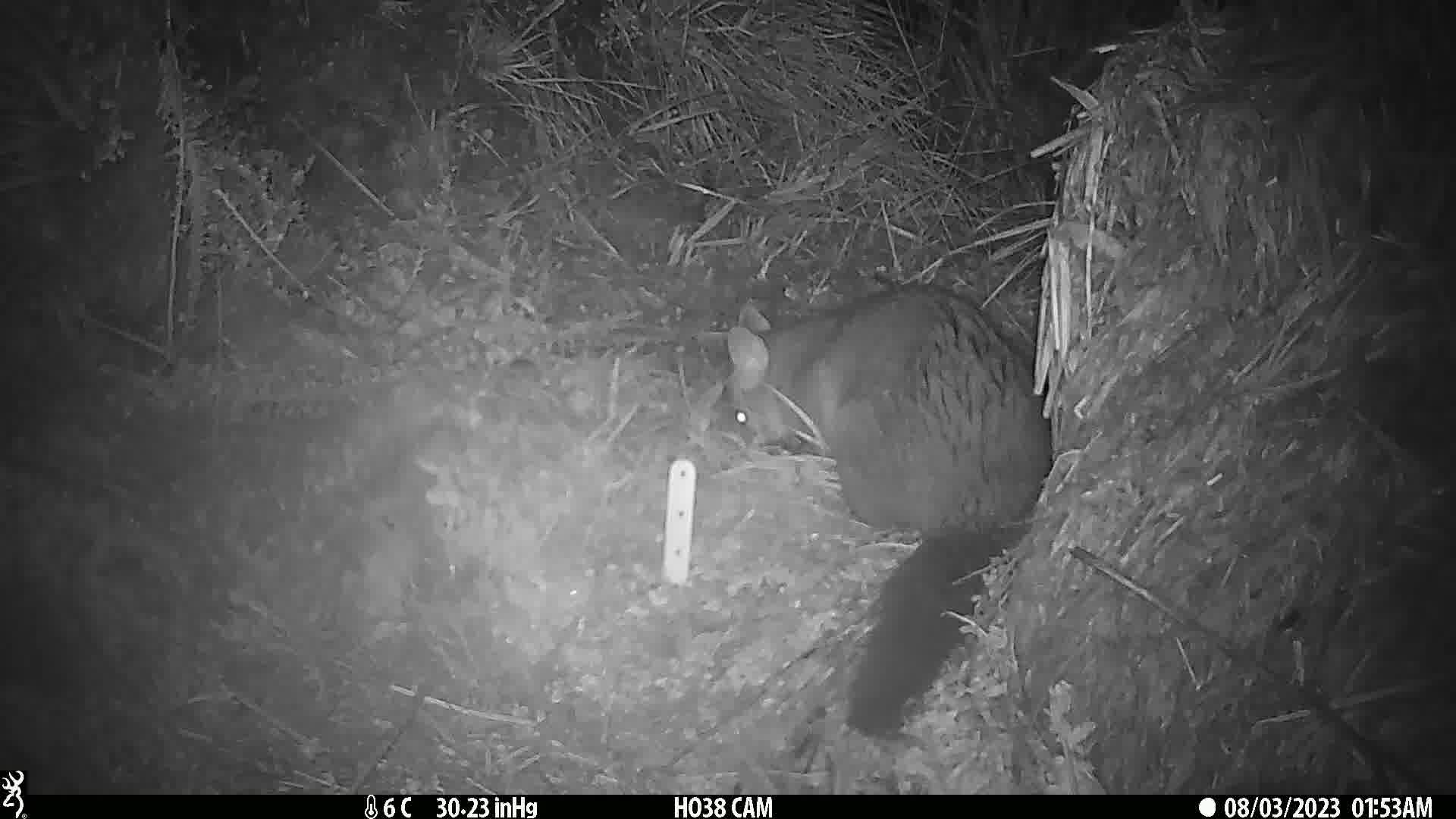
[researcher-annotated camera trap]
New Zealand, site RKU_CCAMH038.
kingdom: Animalia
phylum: Chordata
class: Mammalia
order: Diprotodontia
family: Phalangeridae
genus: Trichosurus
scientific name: Trichosurus vulpecula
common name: common brushtail possum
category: possum